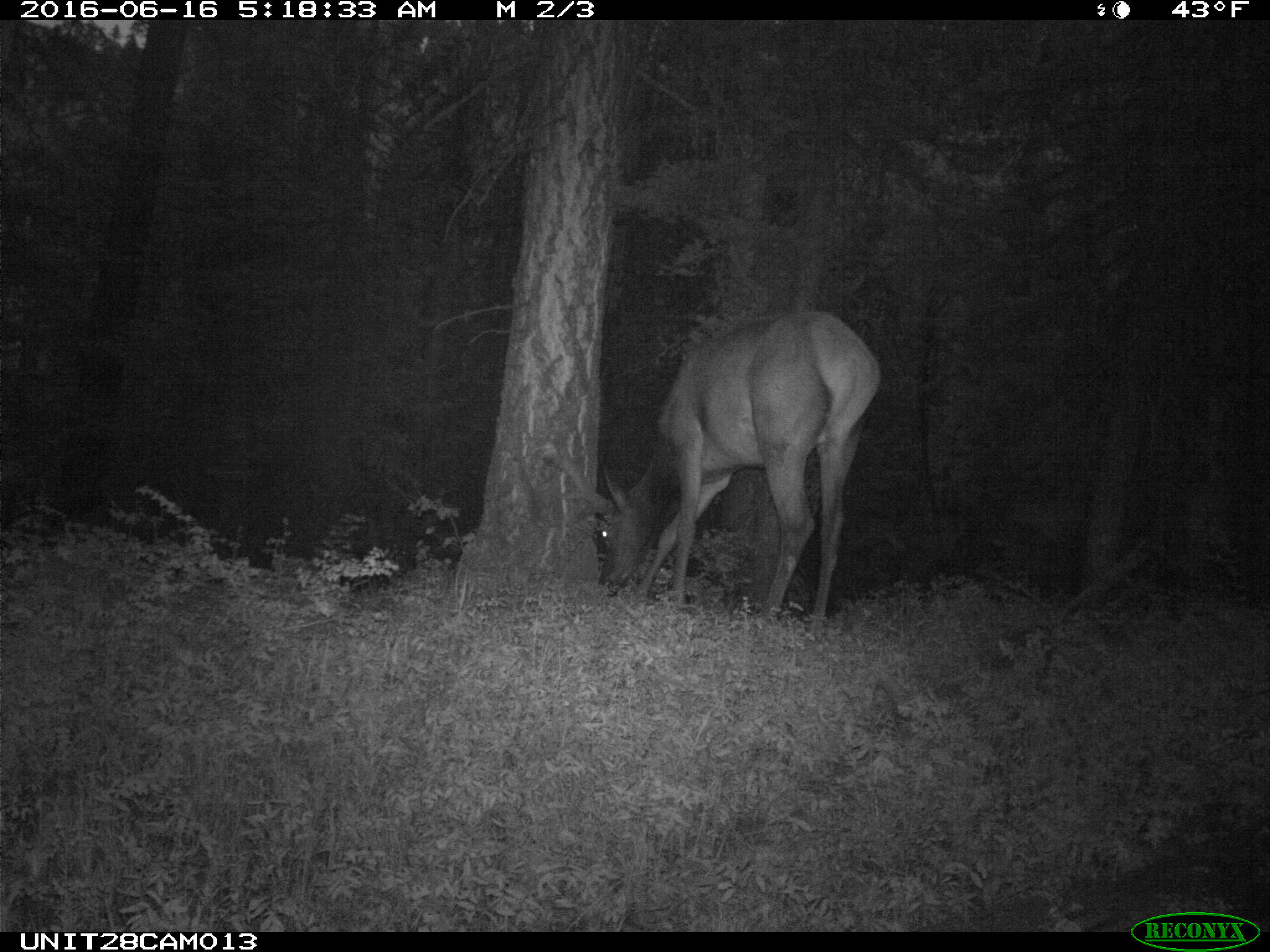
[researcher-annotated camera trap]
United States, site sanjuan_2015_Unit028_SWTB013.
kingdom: Animalia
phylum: Chordata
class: Mammalia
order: Artiodactyla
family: Cervidae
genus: Cervus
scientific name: Cervus elaphus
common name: red deer